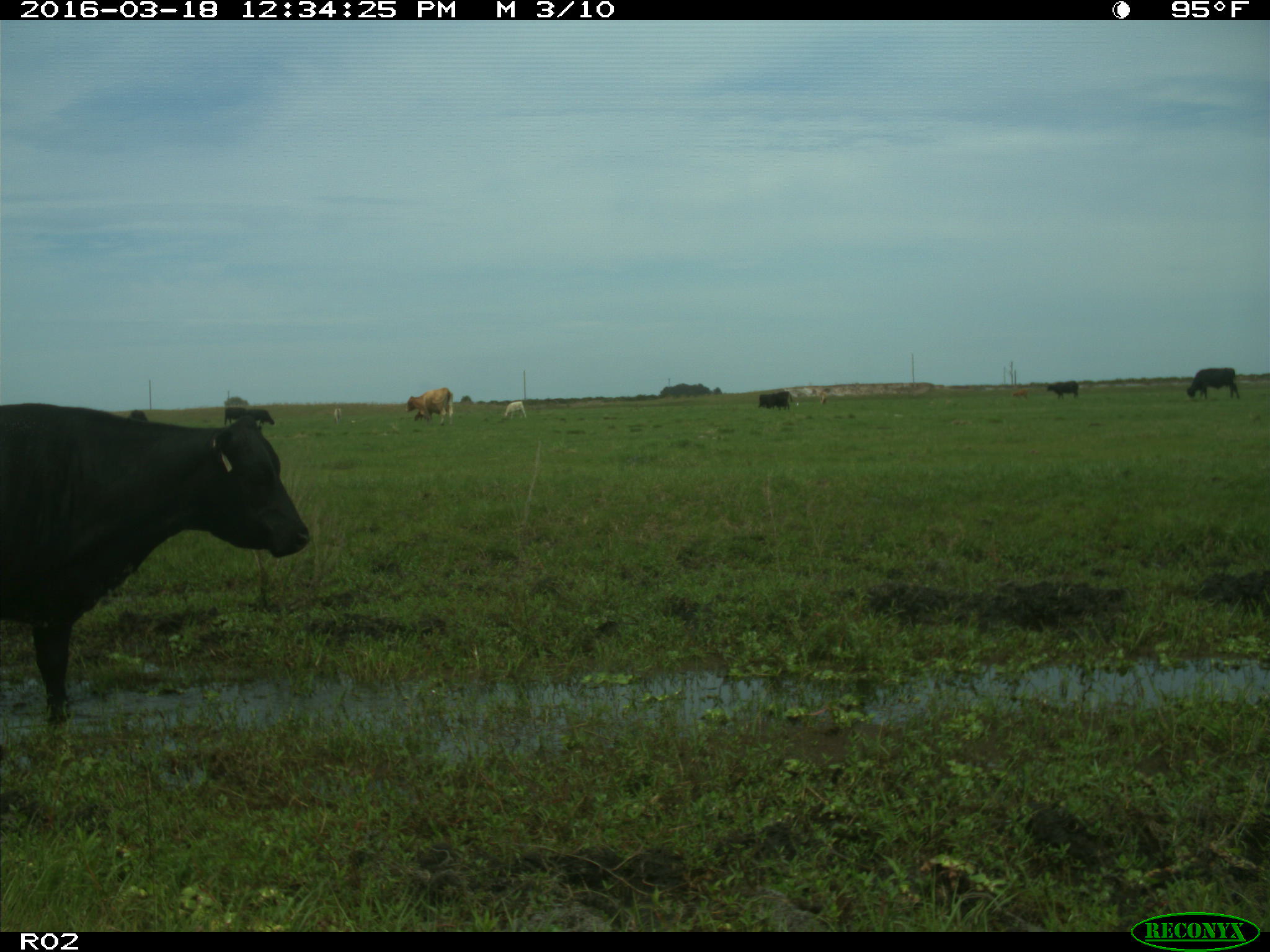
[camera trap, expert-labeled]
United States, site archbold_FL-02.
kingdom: Animalia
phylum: Chordata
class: Mammalia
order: Artiodactyla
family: Bovidae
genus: Bos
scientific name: Bos taurus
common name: domestic cow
Bos taurus (domestic cow).